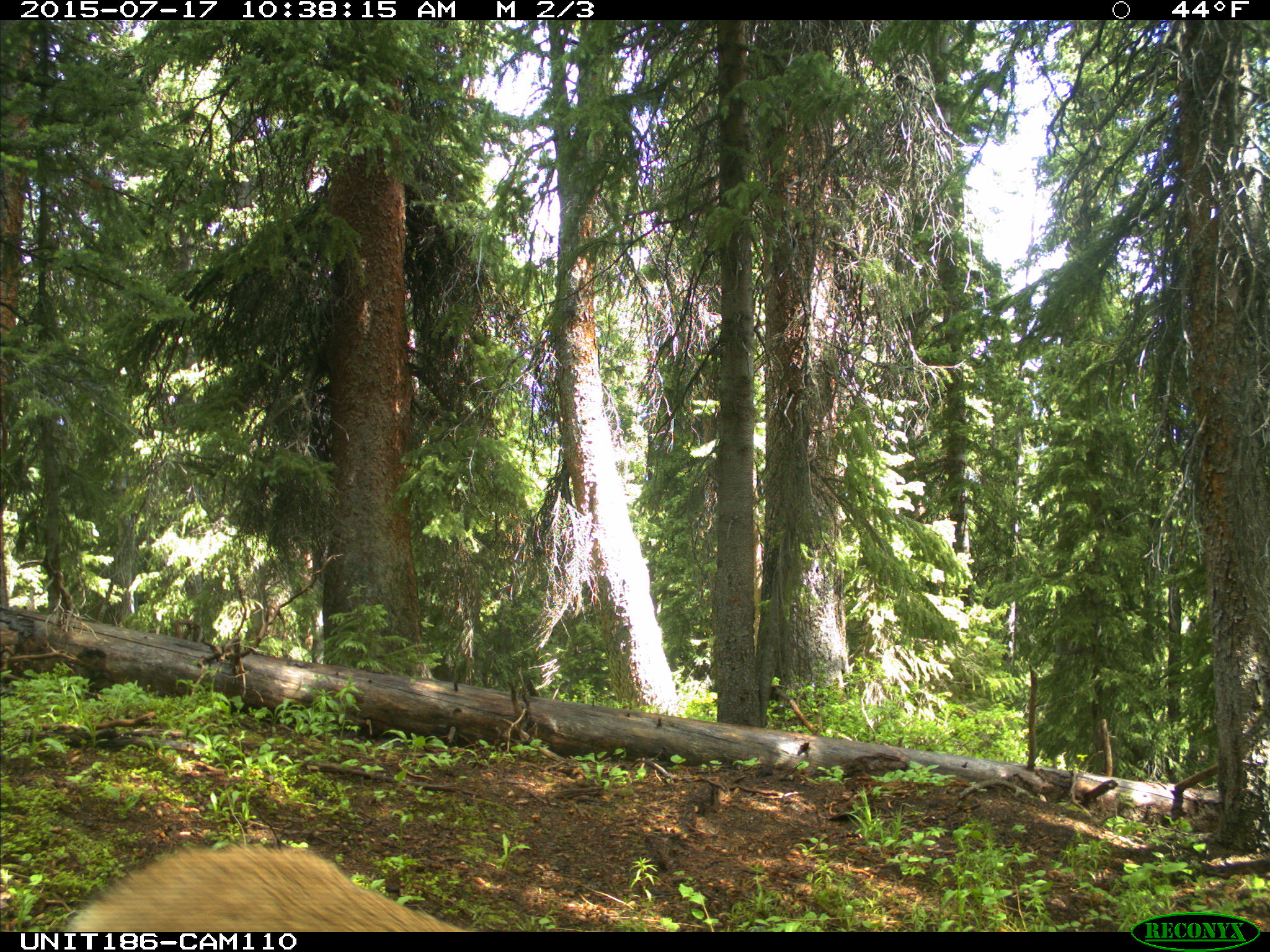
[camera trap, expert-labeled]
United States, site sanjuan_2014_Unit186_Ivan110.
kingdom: Animalia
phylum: Chordata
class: Mammalia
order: Artiodactyla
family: Cervidae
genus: Odocoileus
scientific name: Odocoileus hemionus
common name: mule deer